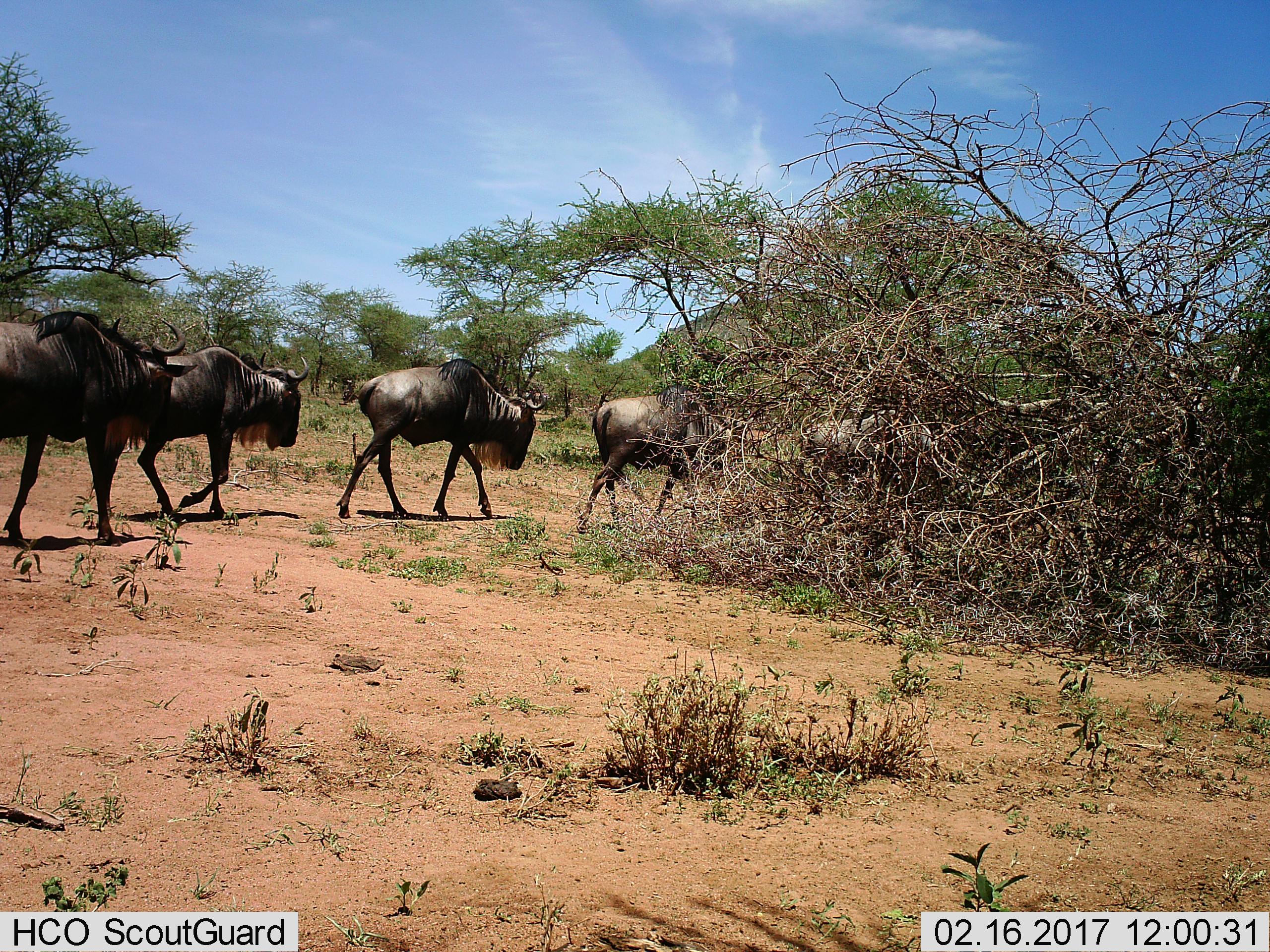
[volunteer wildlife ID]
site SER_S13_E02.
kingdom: Animalia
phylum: Chordata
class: Mammalia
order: Artiodactyla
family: Bovidae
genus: Connochaetes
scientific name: Connochaetes taurinus taurinus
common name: blue wildebeest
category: wildebeestblue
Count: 5.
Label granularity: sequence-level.